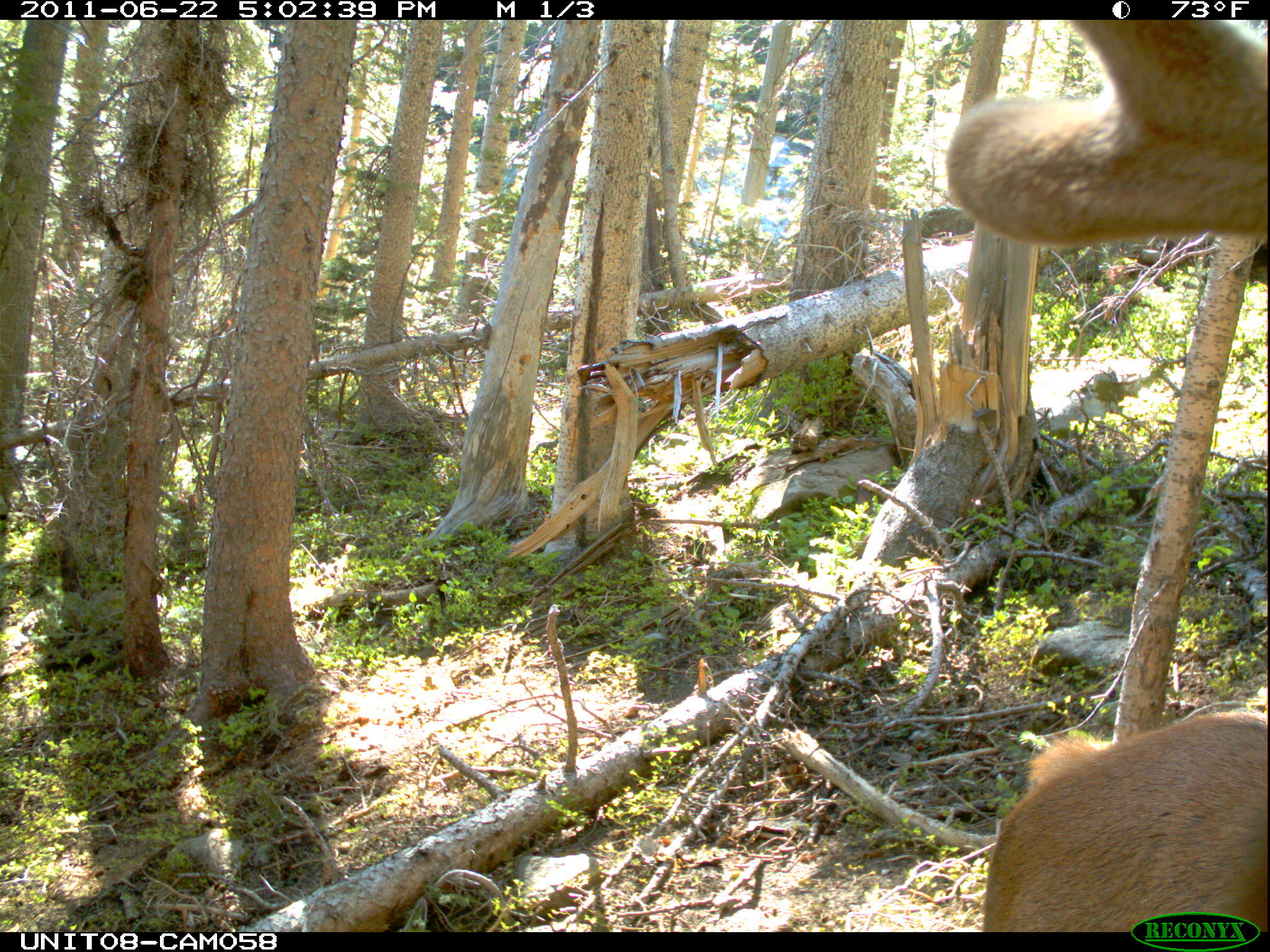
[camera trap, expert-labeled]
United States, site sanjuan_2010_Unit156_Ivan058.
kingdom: Animalia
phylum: Chordata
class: Mammalia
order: Artiodactyla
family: Cervidae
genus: Cervus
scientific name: Cervus elaphus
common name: red deer